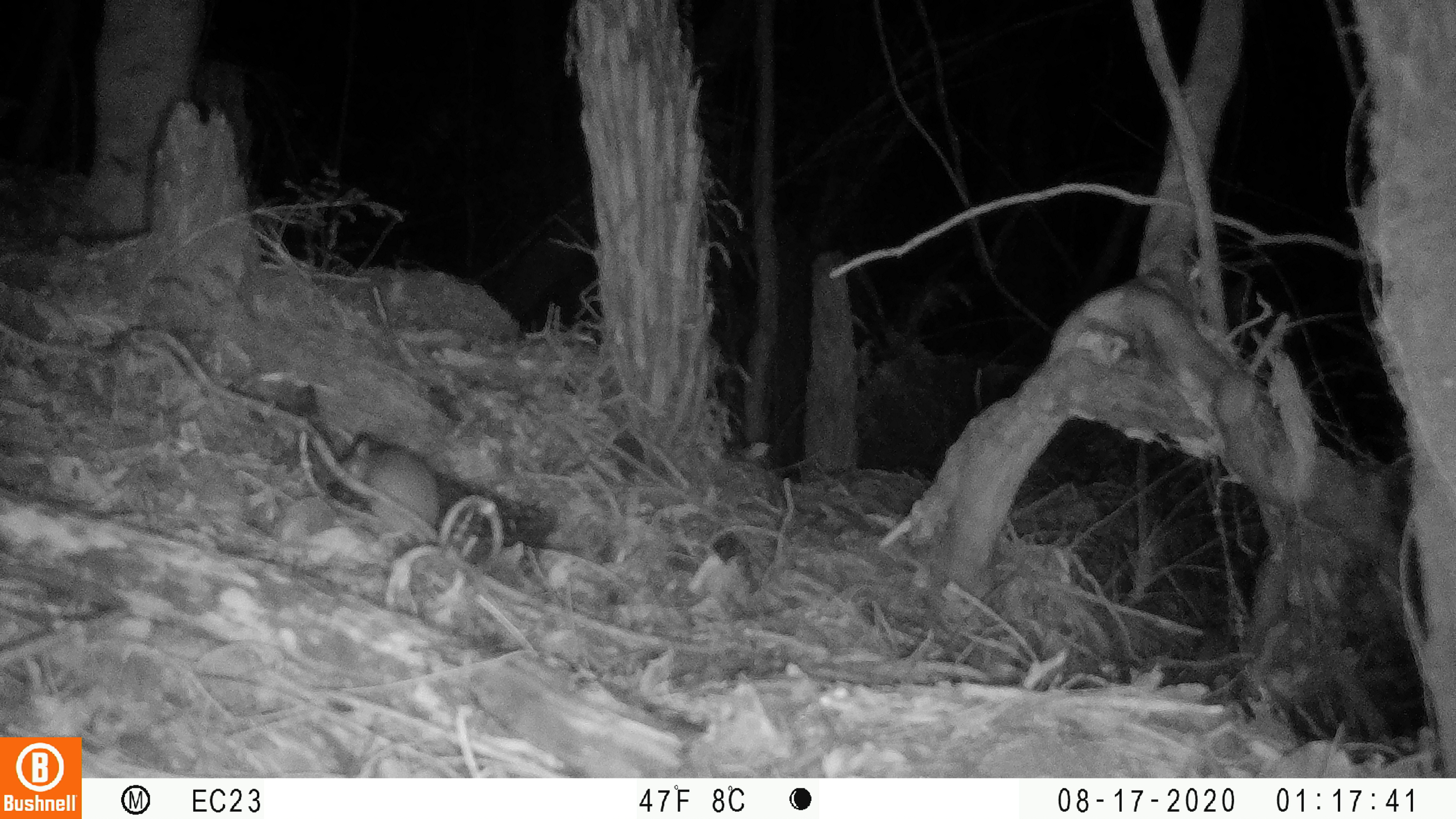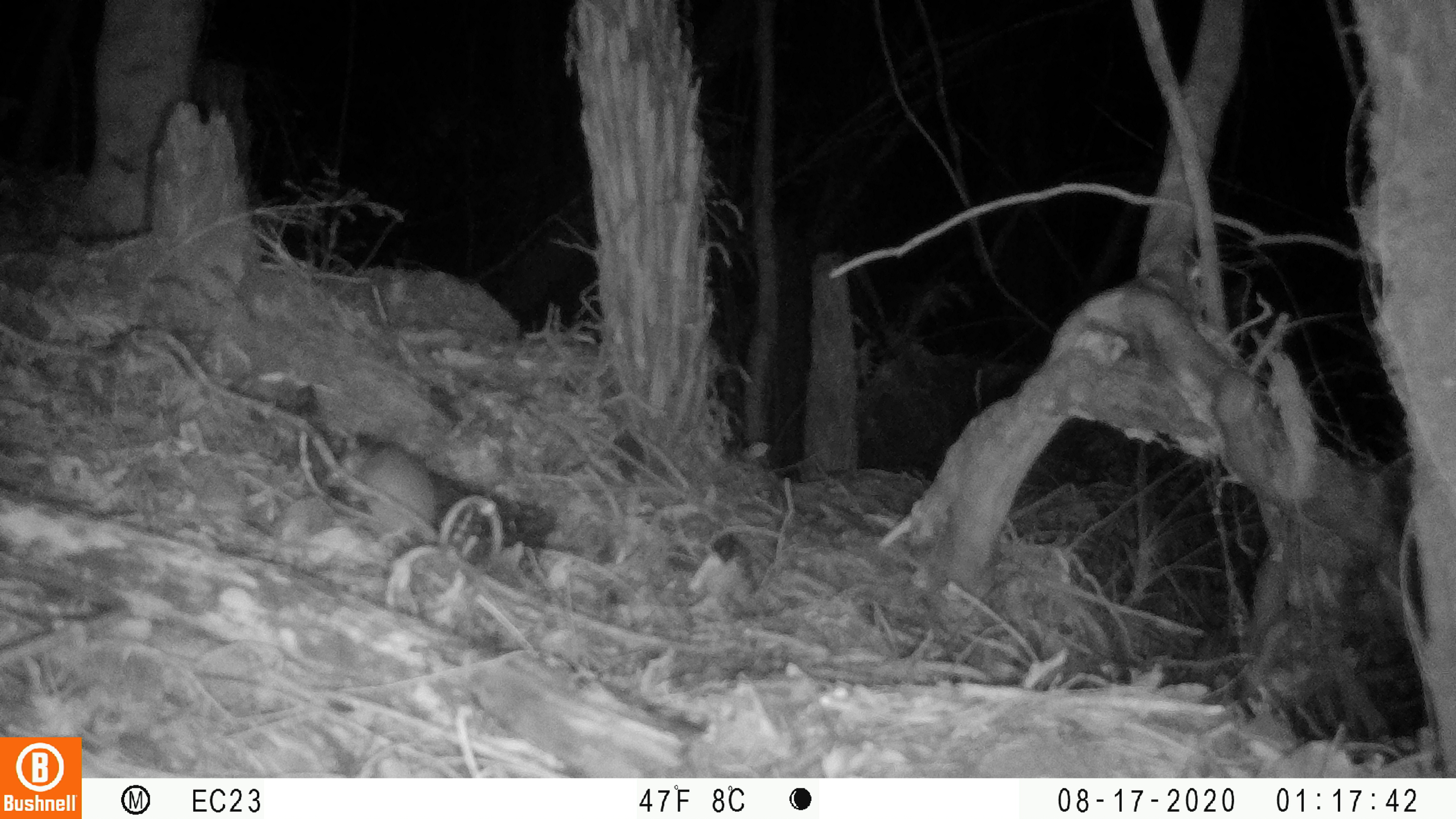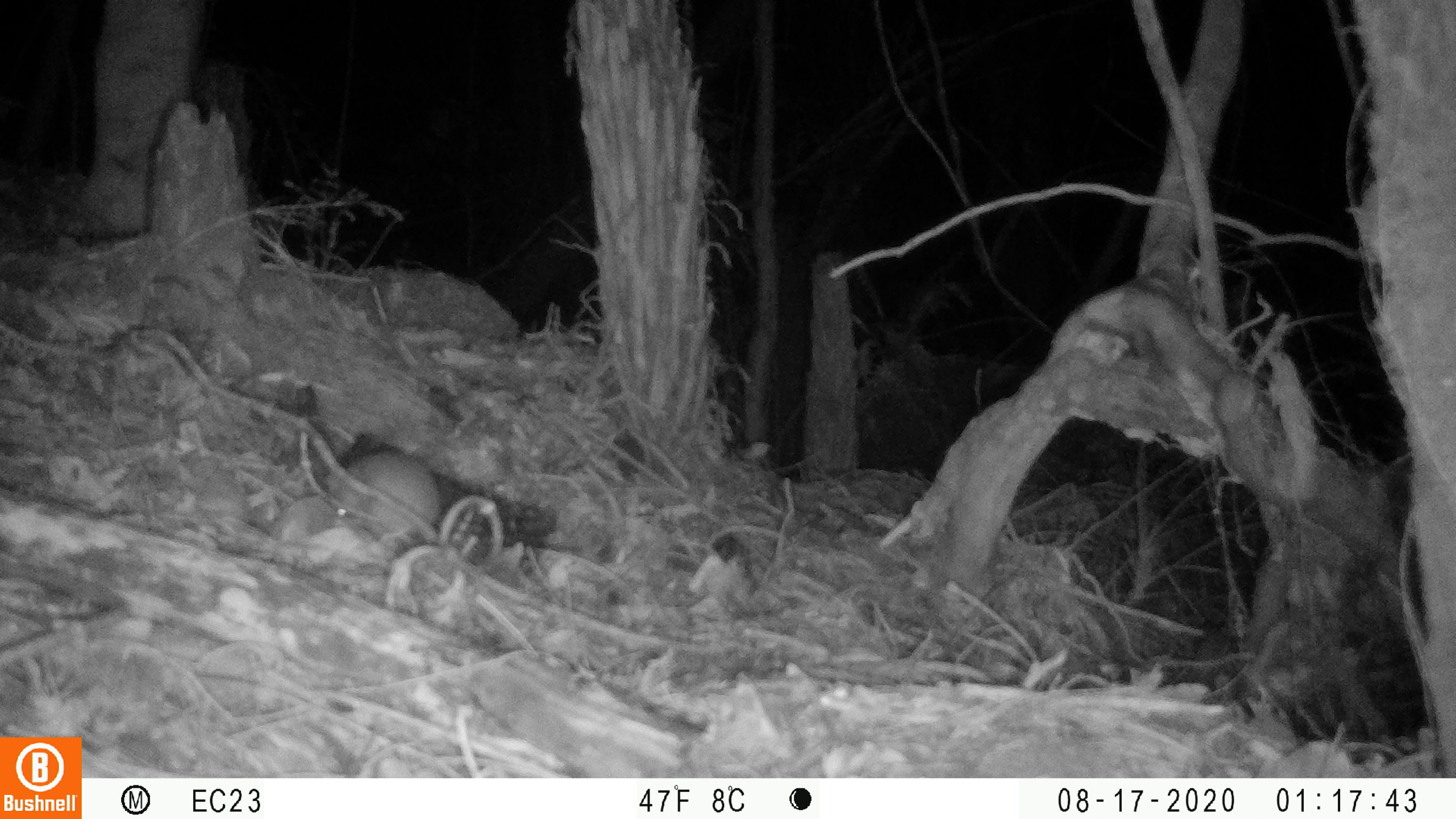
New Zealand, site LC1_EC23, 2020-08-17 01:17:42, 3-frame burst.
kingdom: Animalia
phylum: Chordata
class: Mammalia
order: Rodentia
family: Muridae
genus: Rattus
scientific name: Rattus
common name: rat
Rat (Rattus).